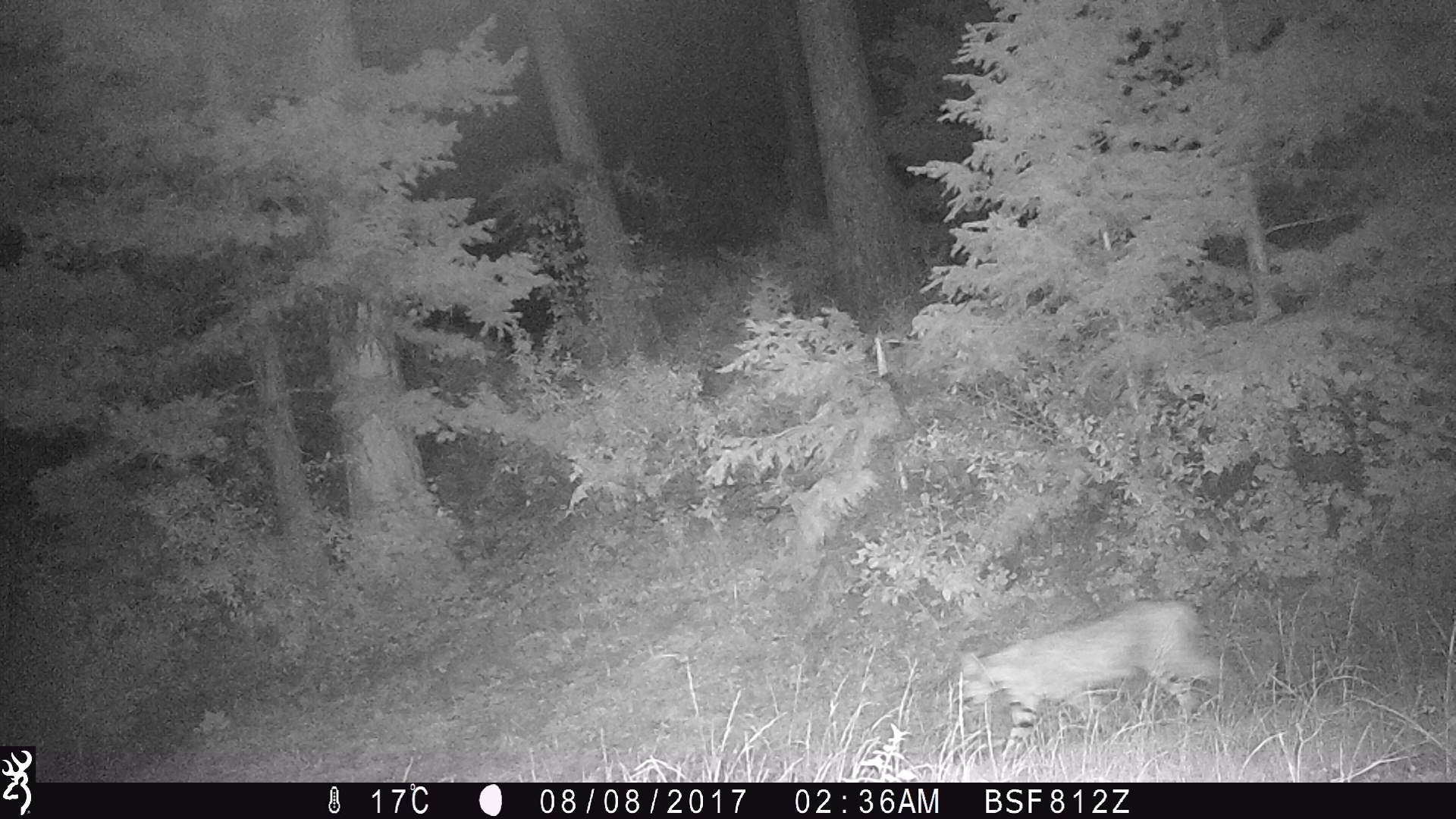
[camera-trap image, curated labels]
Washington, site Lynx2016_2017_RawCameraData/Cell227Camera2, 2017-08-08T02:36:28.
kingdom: Animalia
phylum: Chordata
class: Mammalia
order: Carnivora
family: Felidae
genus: Lynx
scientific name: Lynx rufus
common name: bobcat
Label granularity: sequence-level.